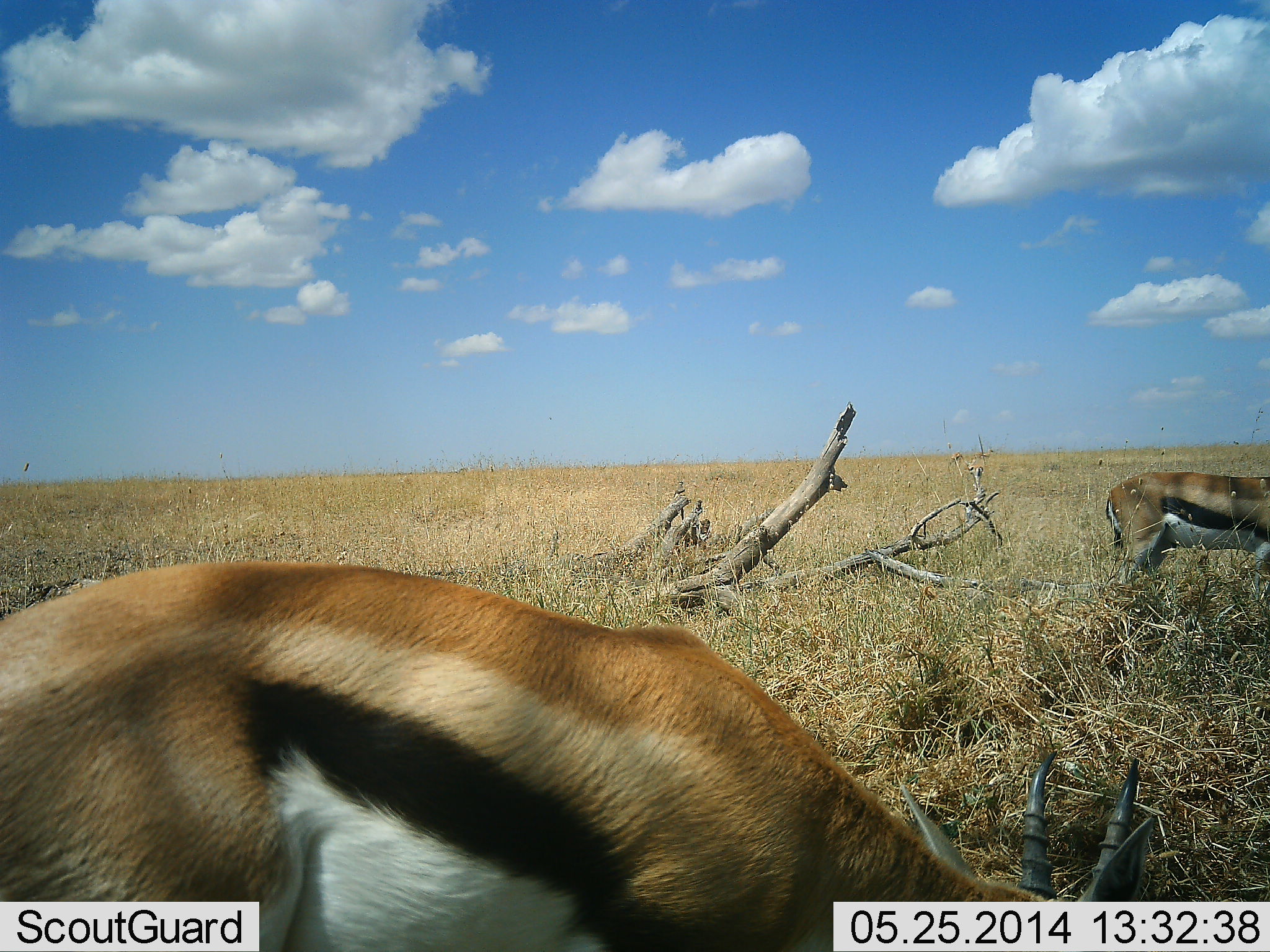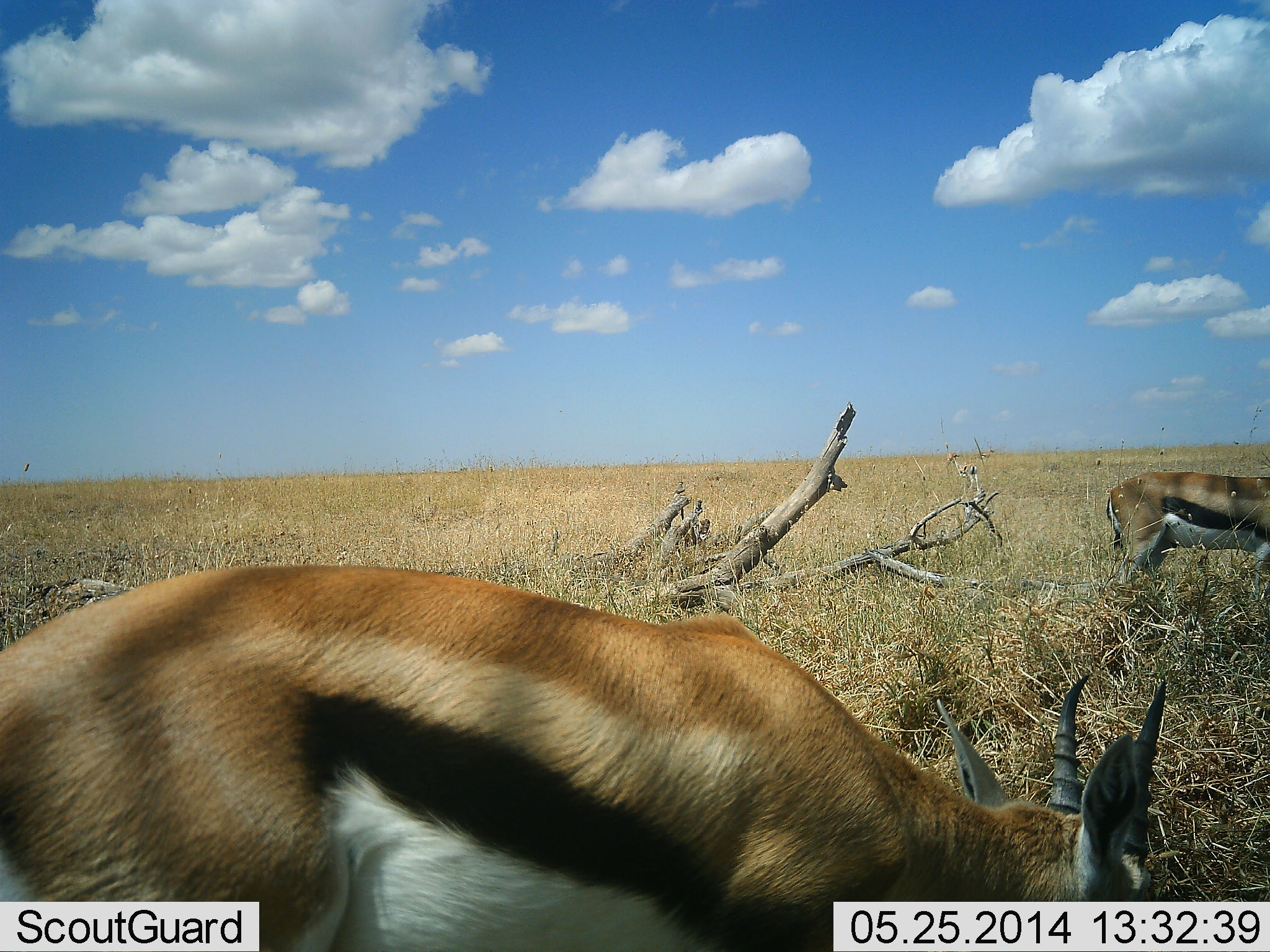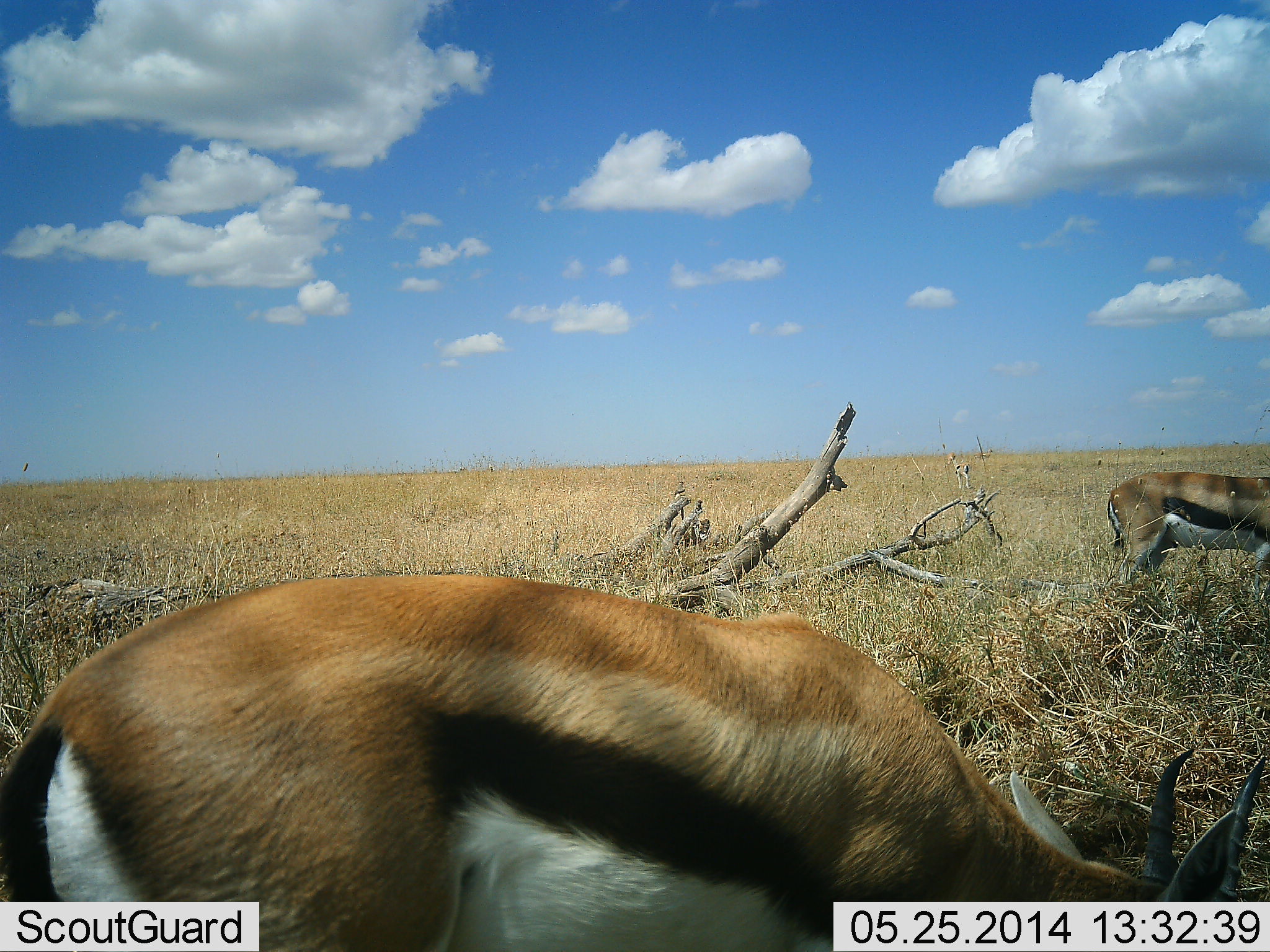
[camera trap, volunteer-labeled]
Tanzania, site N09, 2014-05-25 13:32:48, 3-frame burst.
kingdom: Animalia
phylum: Chordata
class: Mammalia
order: Artiodactyla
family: Bovidae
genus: Eudorcas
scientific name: Eudorcas thomsonii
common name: thomson's gazelle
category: gazellethomsons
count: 2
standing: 60%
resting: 0%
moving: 20%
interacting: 0%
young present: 0%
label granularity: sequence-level